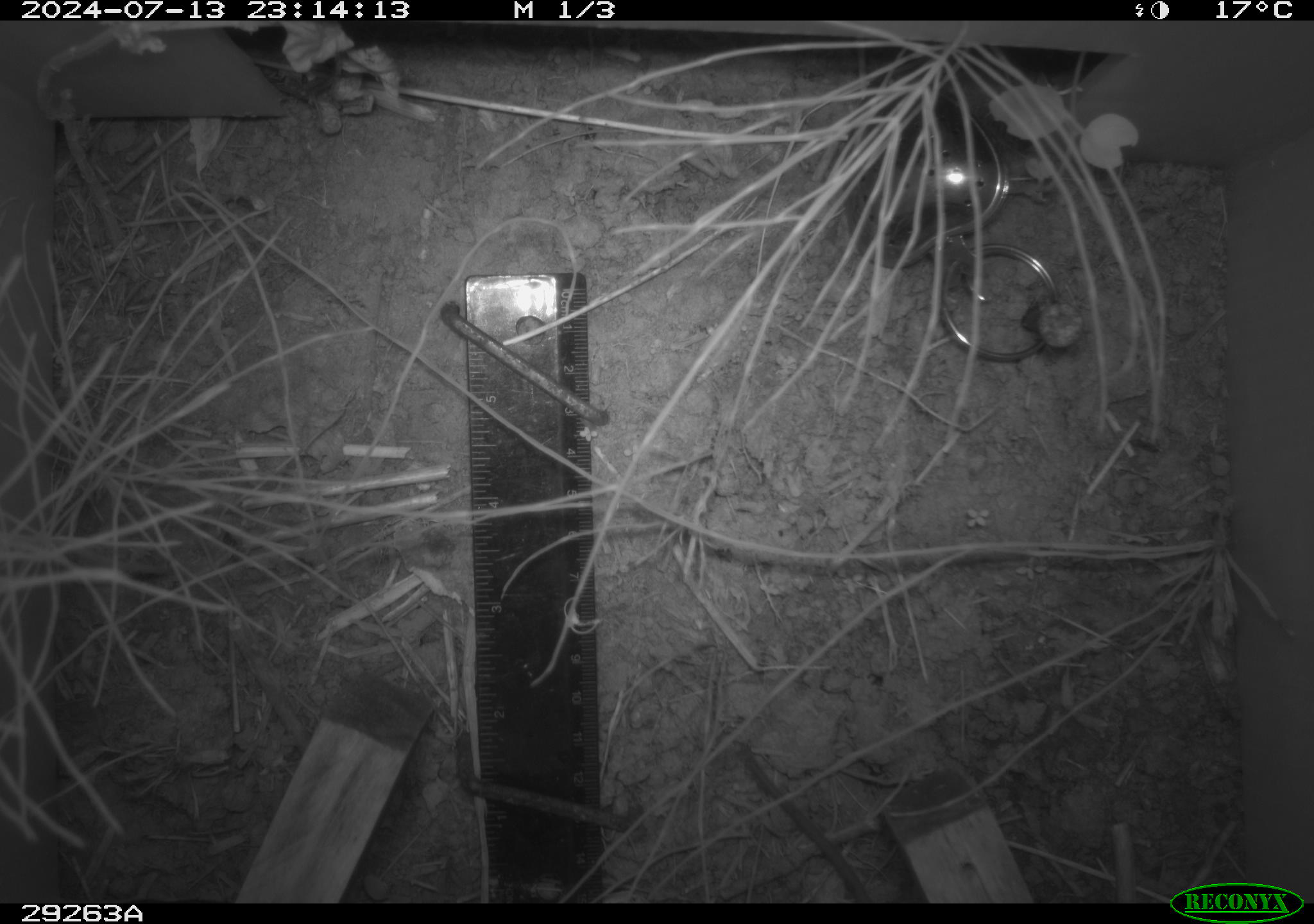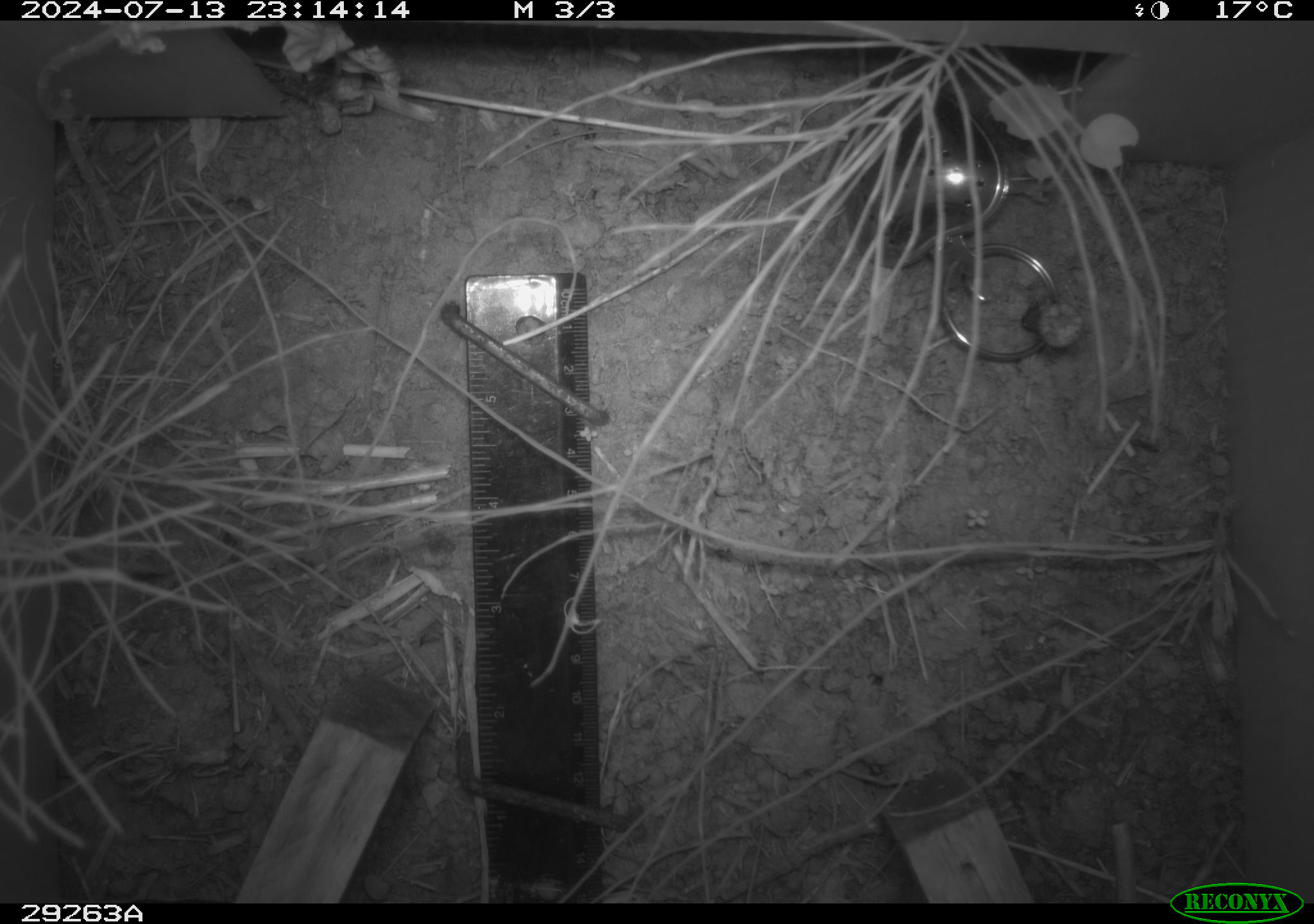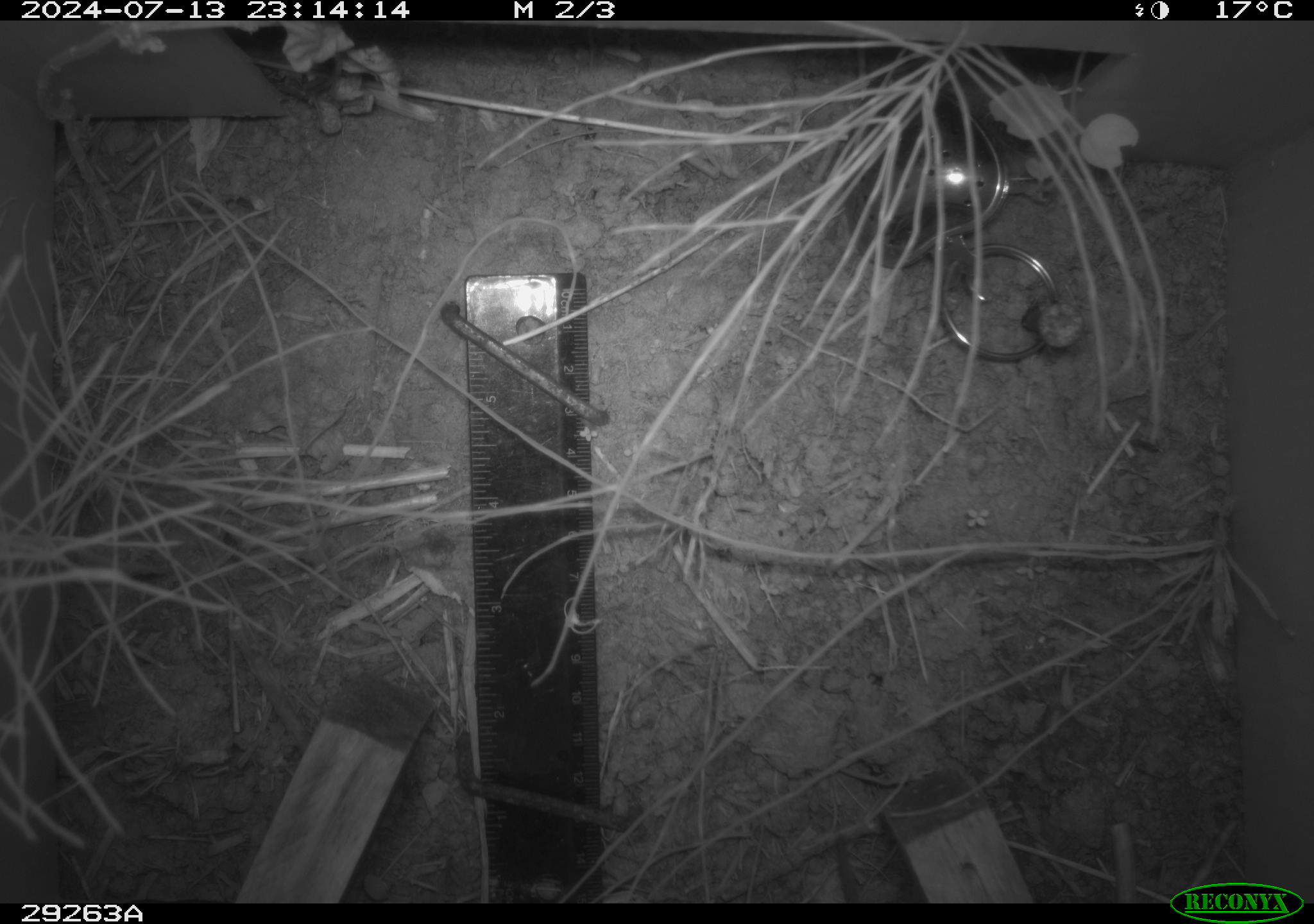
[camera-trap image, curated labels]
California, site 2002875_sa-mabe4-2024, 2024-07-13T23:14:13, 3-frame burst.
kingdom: Animalia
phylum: Chordata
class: Mammalia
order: Rodentia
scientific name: Rodentia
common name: rodent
Rodent (Rodentia).